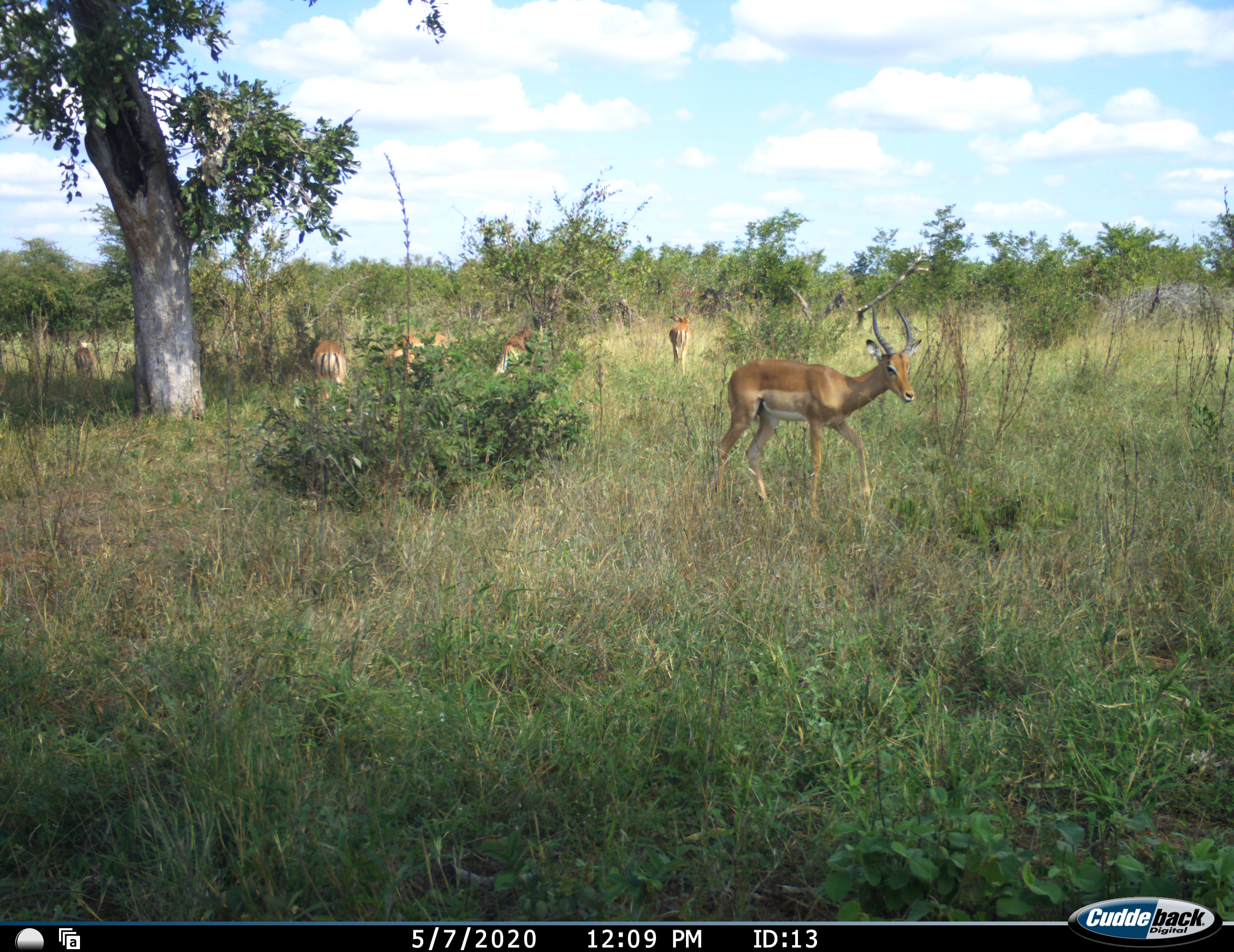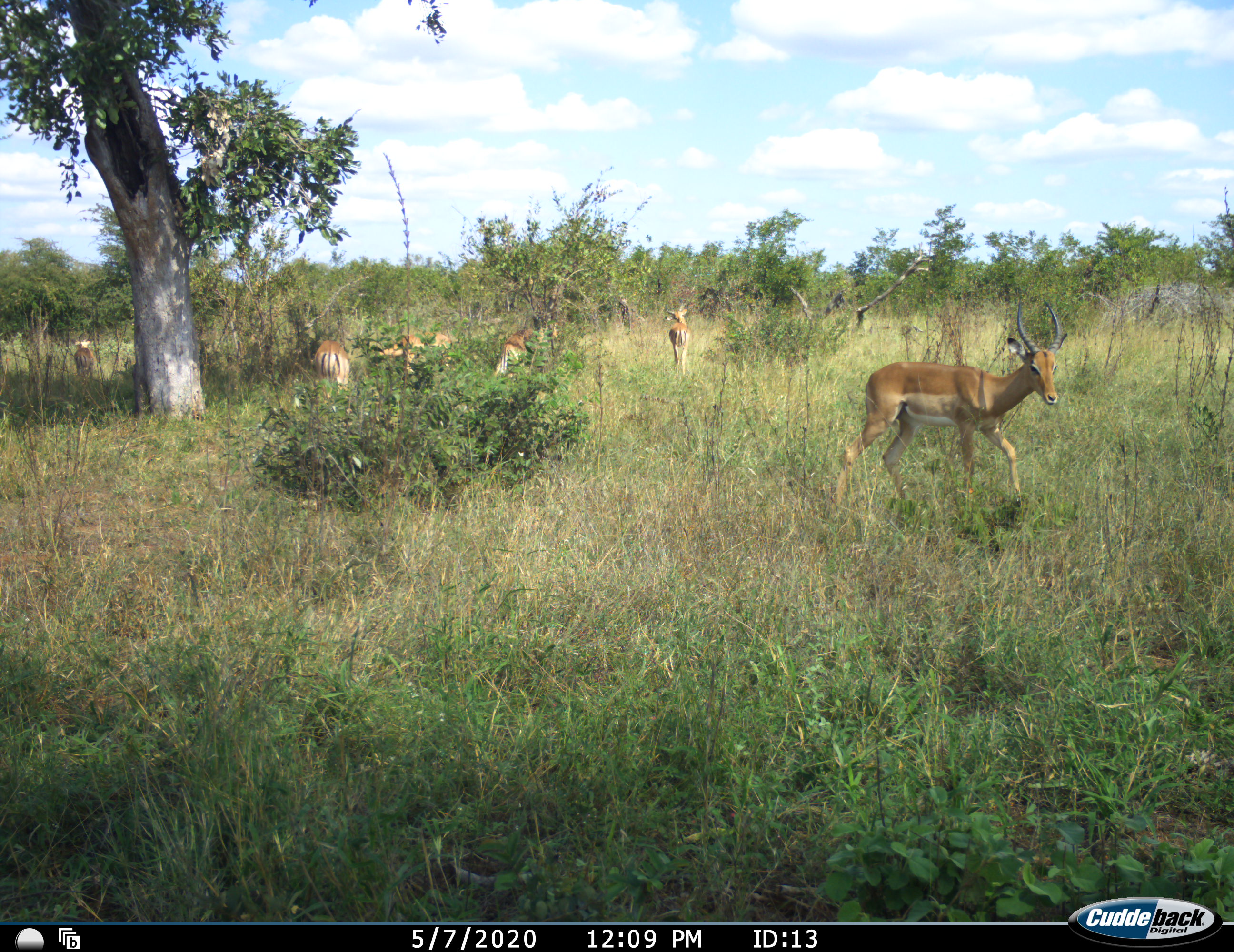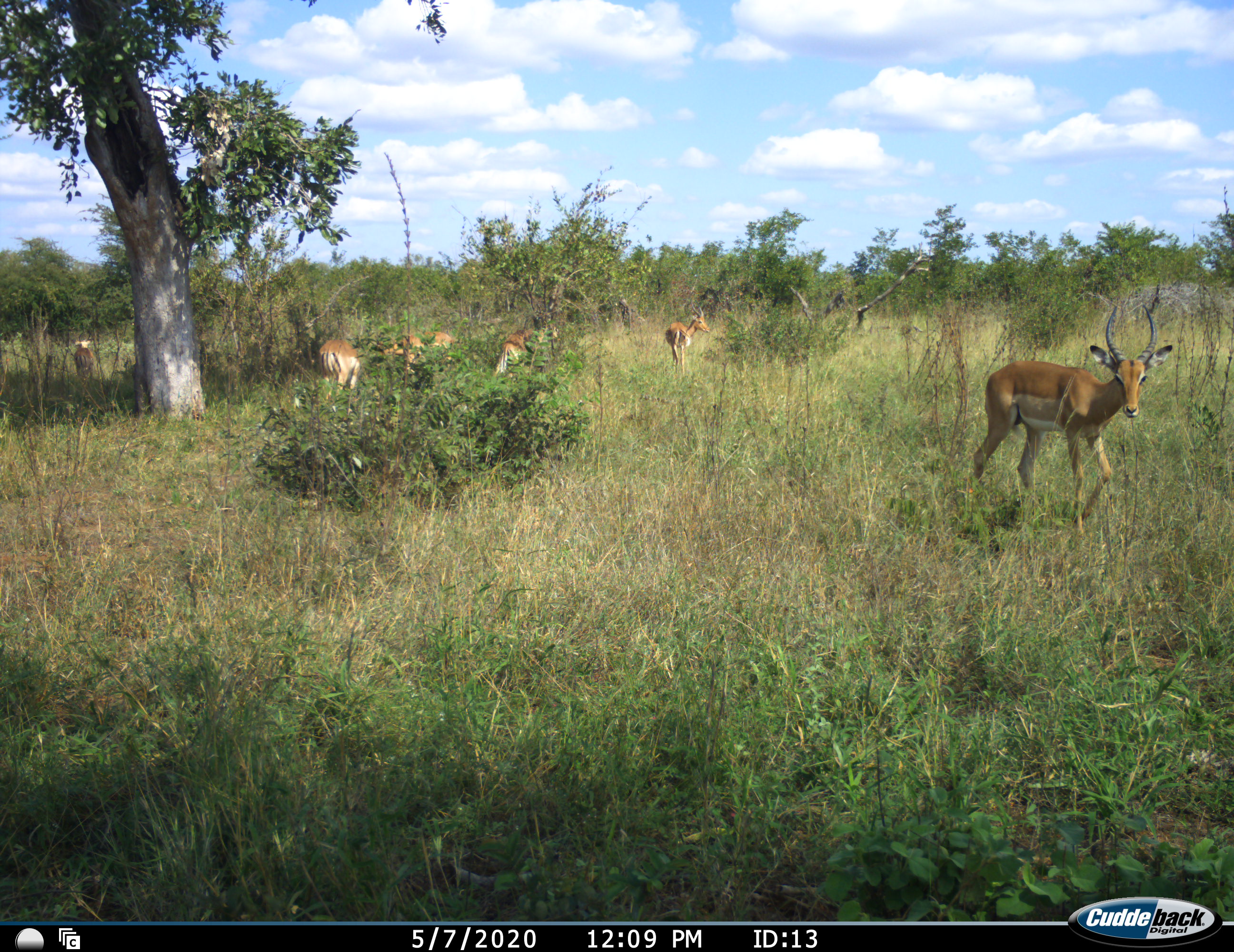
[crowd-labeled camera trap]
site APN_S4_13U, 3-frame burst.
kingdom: Animalia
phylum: Chordata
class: Mammalia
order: Artiodactyla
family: Bovidae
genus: Aepyceros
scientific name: Aepyceros melampus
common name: impala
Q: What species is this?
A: Impala (Aepyceros melampus).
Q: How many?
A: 7.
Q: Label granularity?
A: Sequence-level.